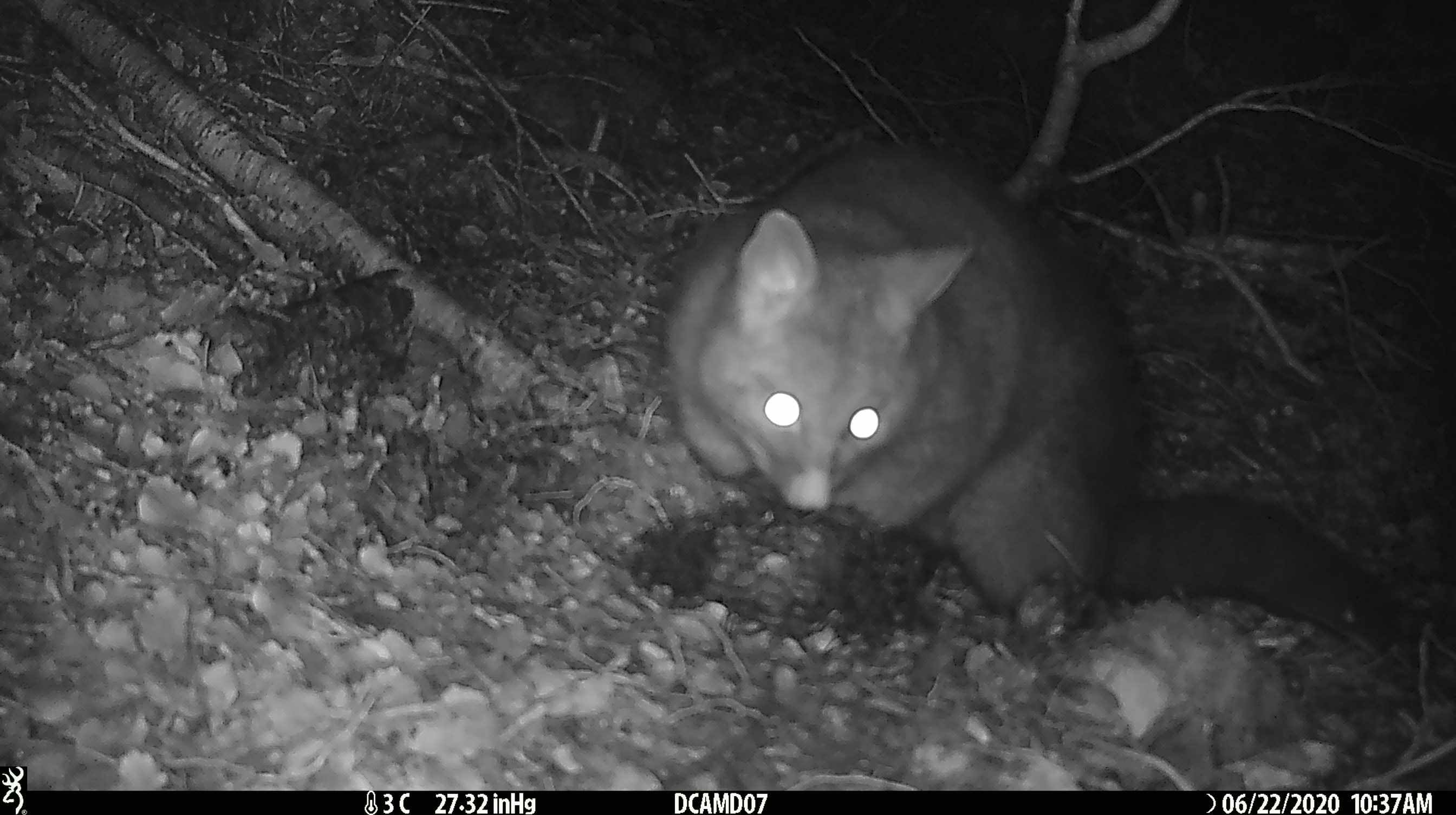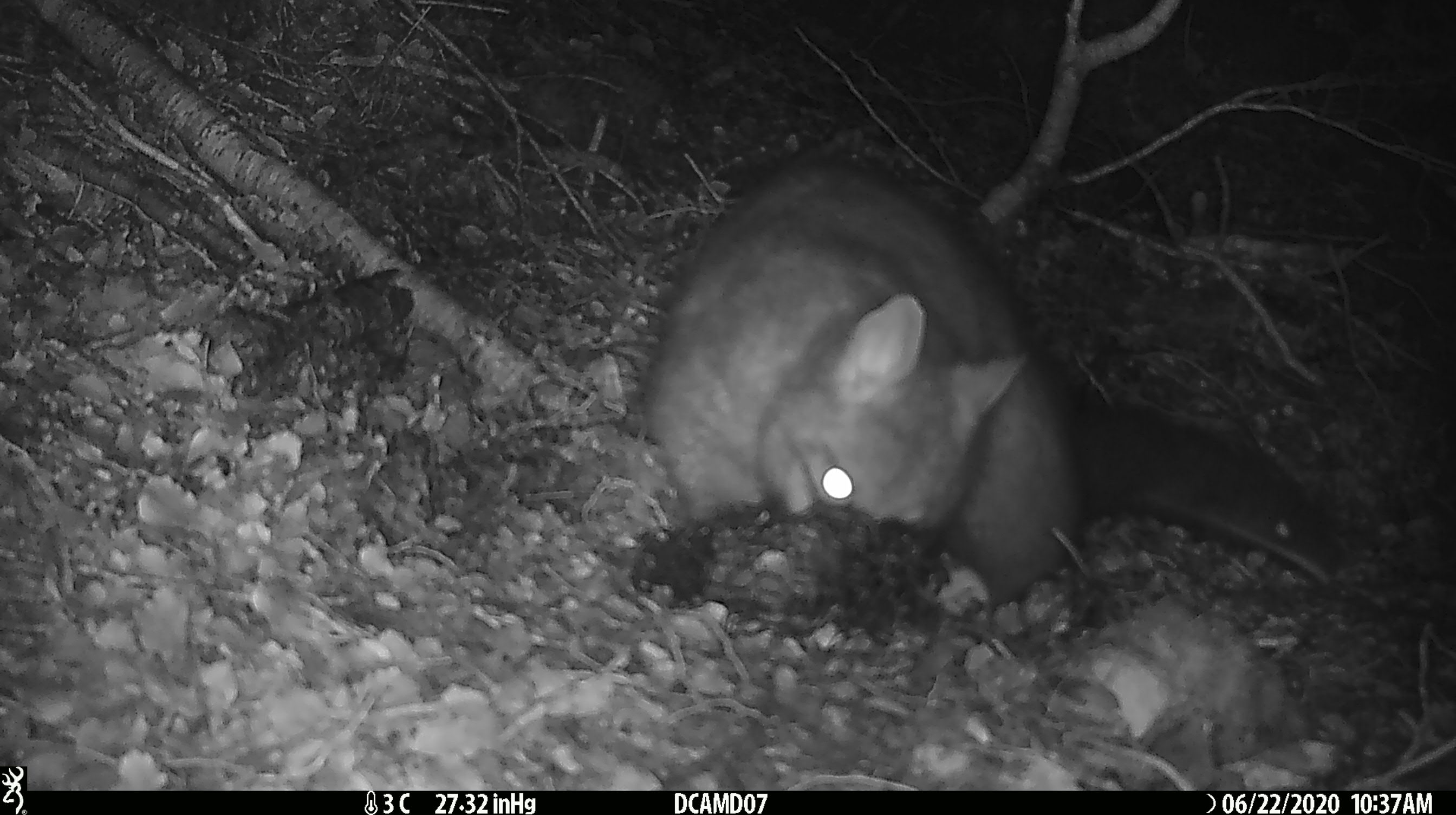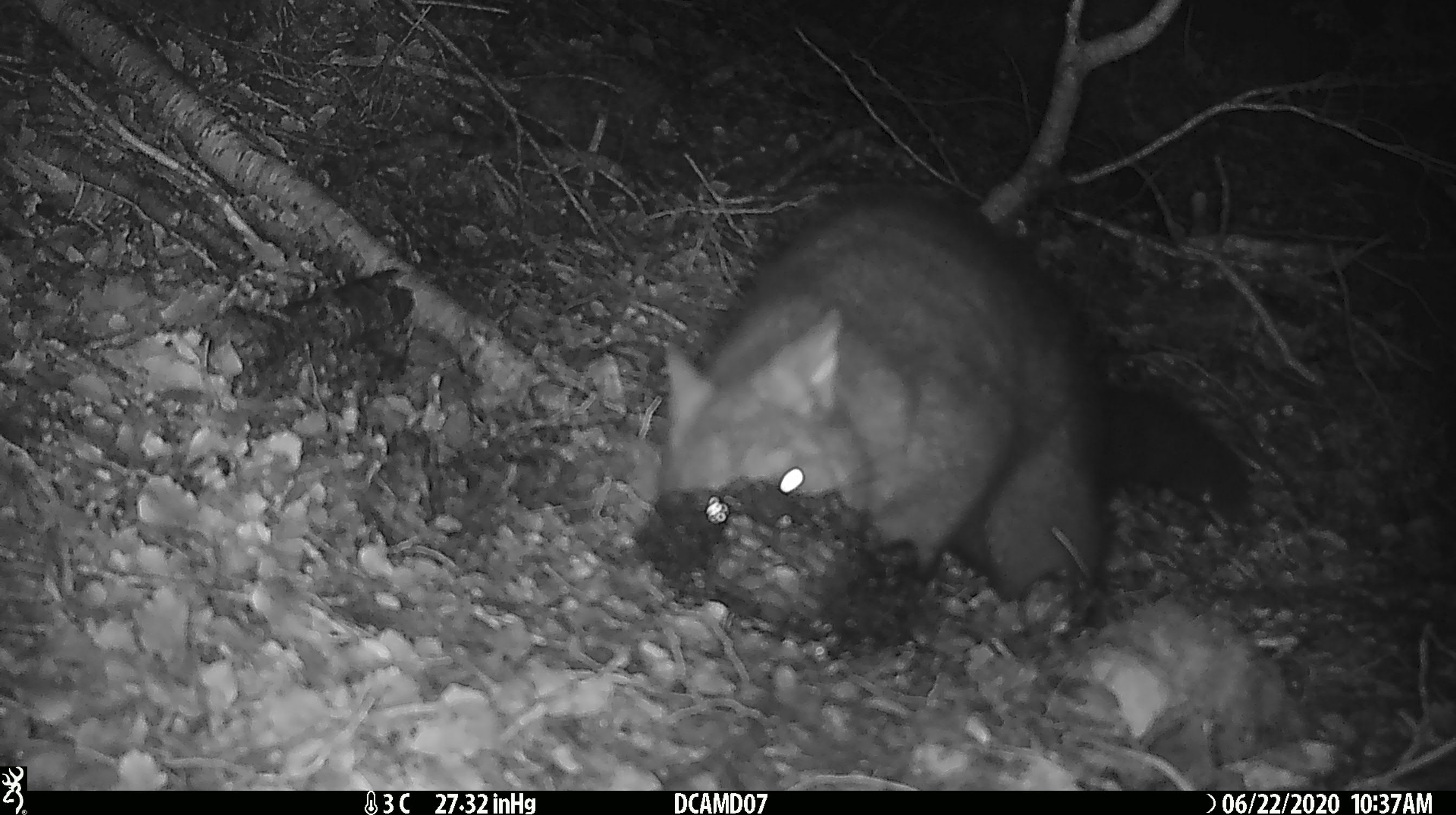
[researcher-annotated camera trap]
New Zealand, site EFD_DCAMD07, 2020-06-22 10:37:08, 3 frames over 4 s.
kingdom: Animalia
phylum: Chordata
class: Mammalia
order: Diprotodontia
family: Phalangeridae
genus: Trichosurus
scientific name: Trichosurus vulpecula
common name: common brushtail possum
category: possum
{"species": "possum (common brushtail possum) (Trichosurus vulpecula)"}